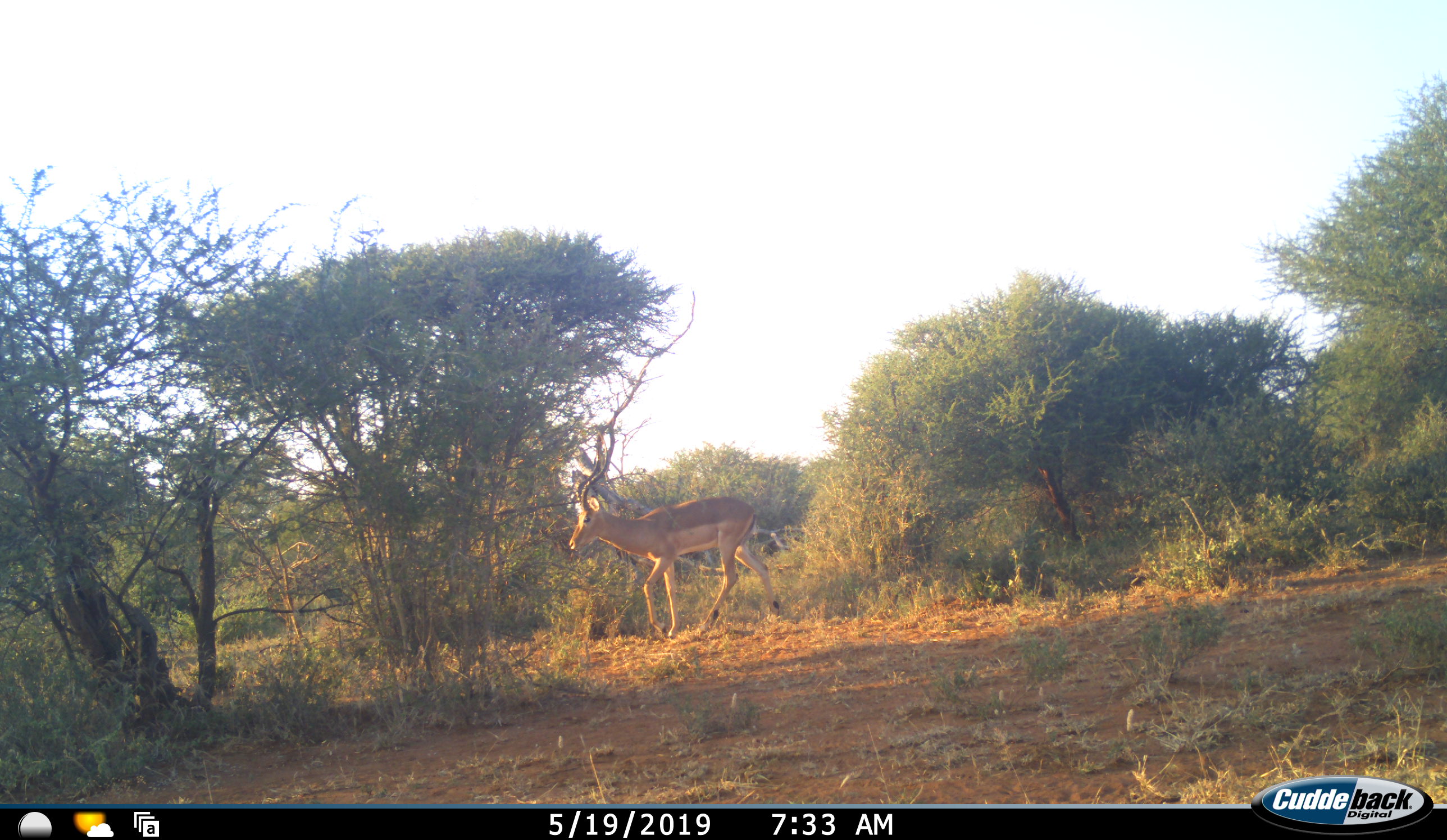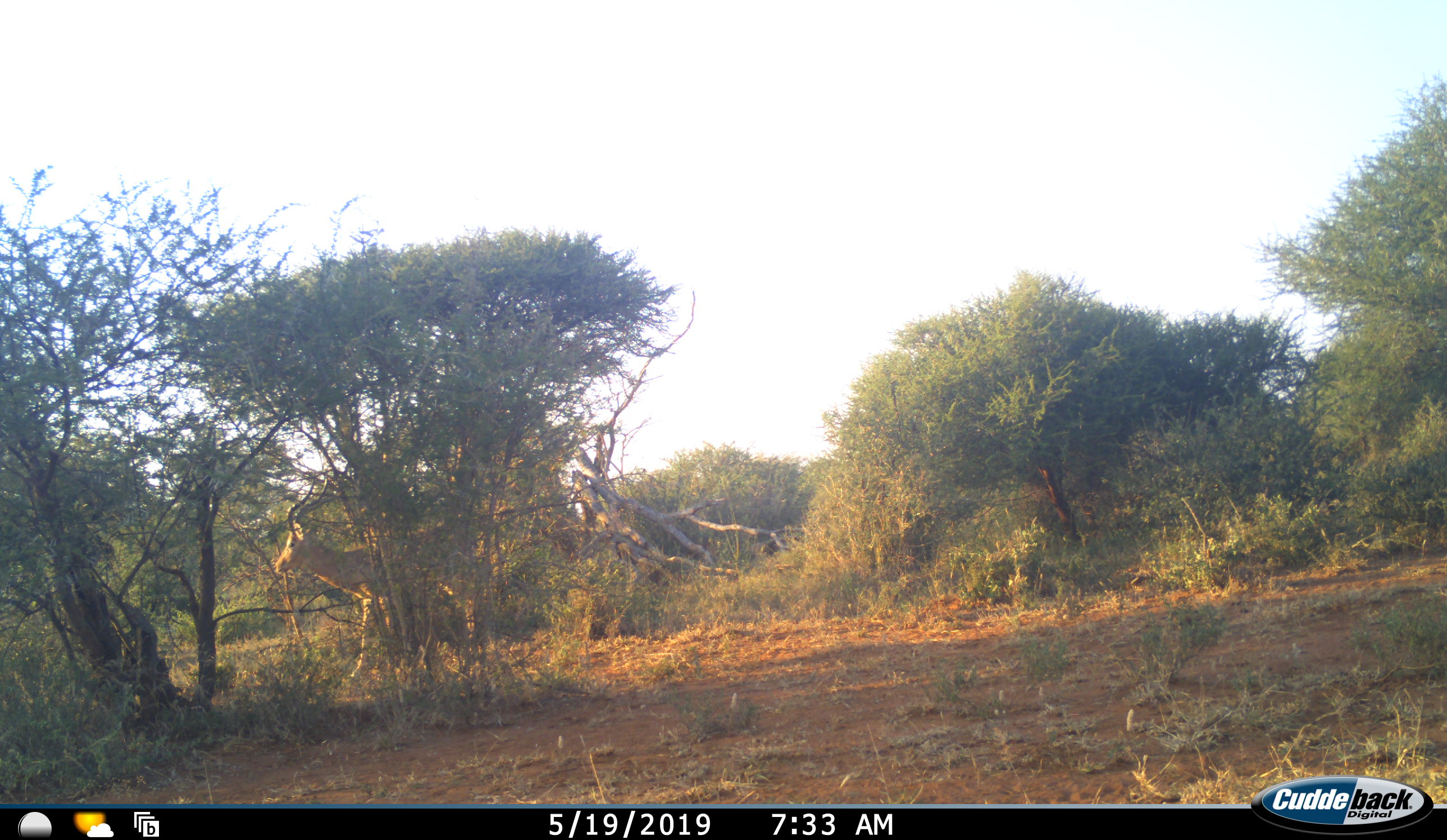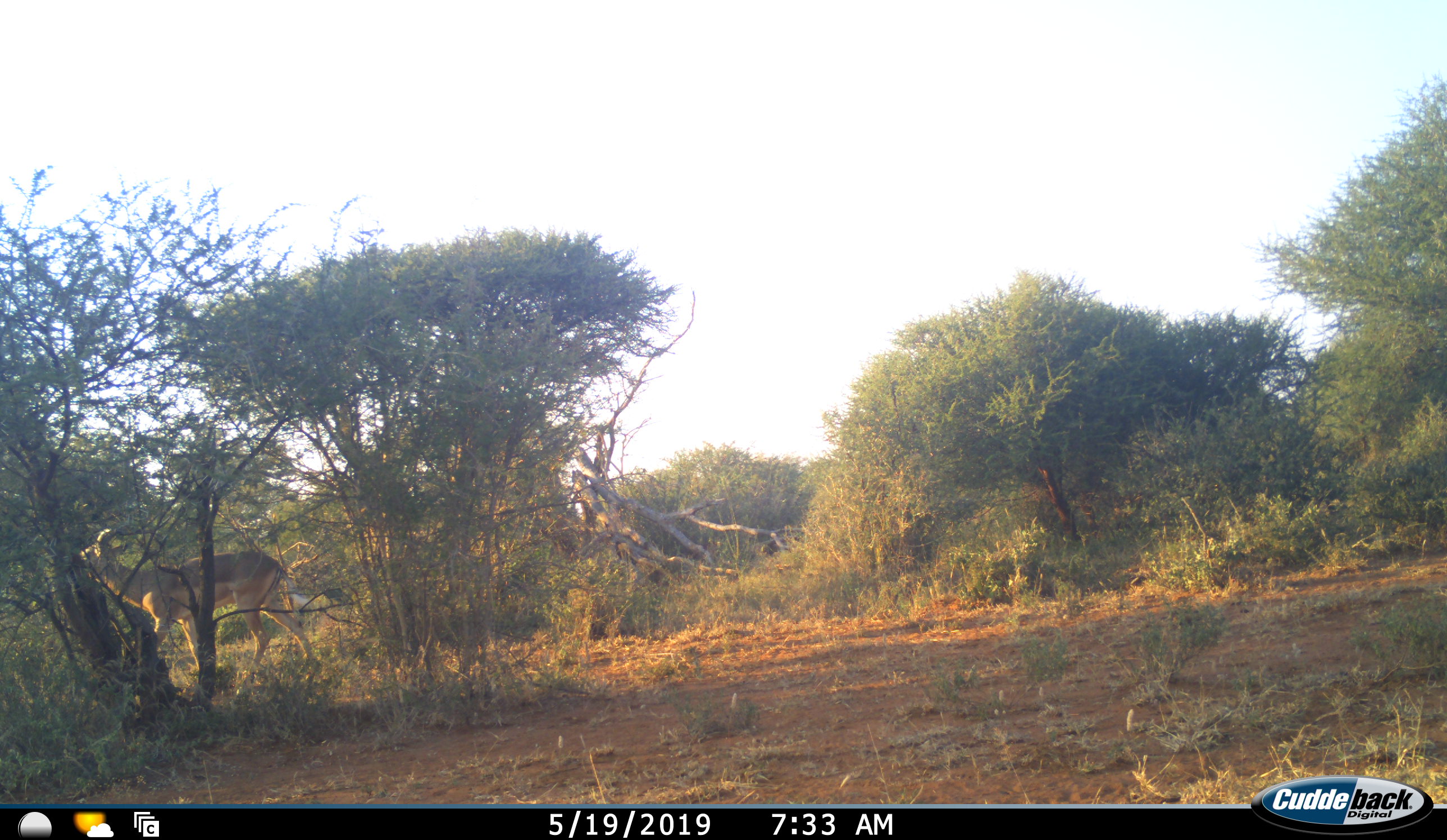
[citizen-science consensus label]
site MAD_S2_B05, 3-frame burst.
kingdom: Animalia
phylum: Chordata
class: Mammalia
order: Artiodactyla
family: Bovidae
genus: Aepyceros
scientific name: Aepyceros melampus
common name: impala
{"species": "impala (Aepyceros melampus)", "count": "1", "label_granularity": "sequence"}